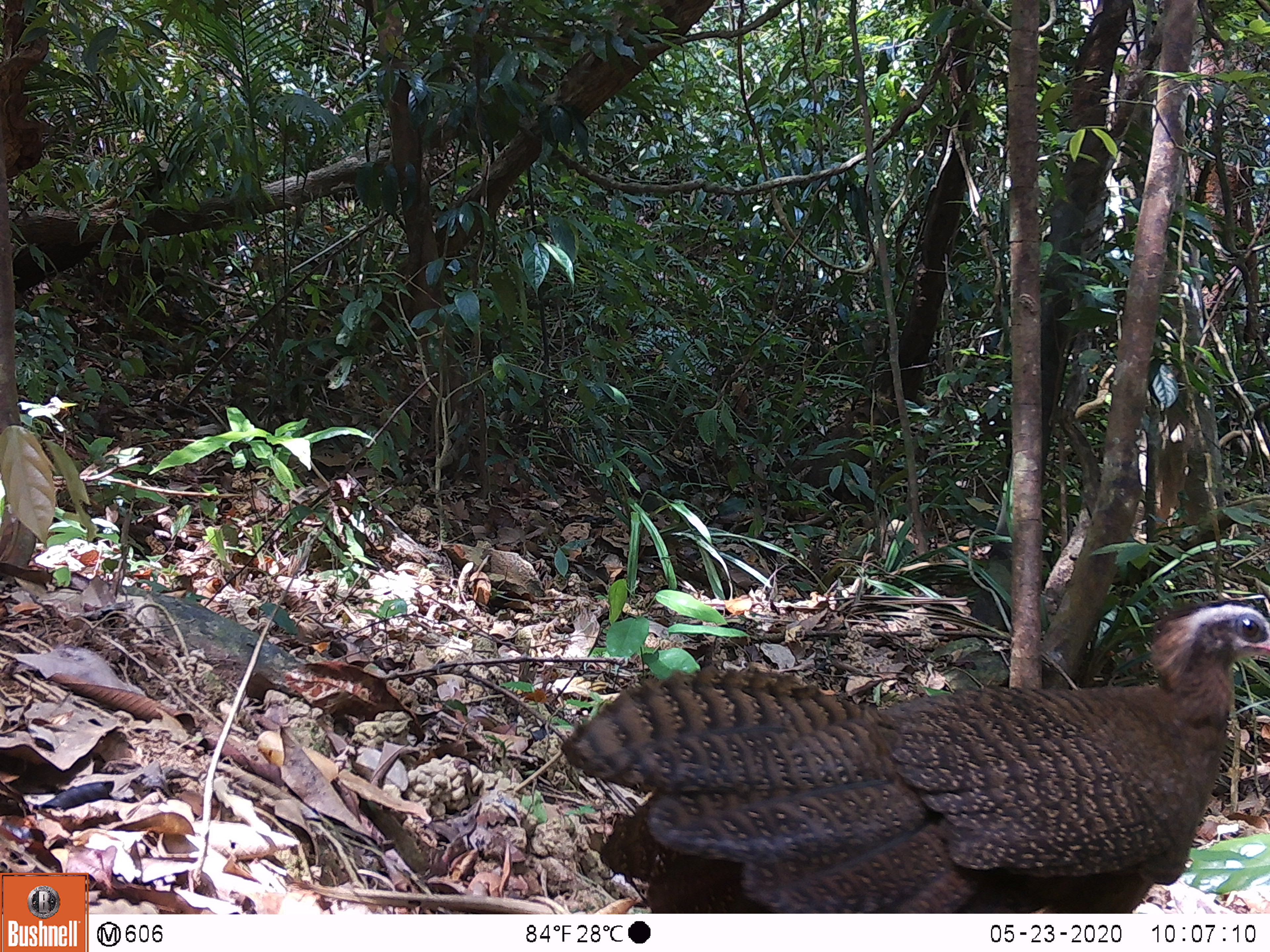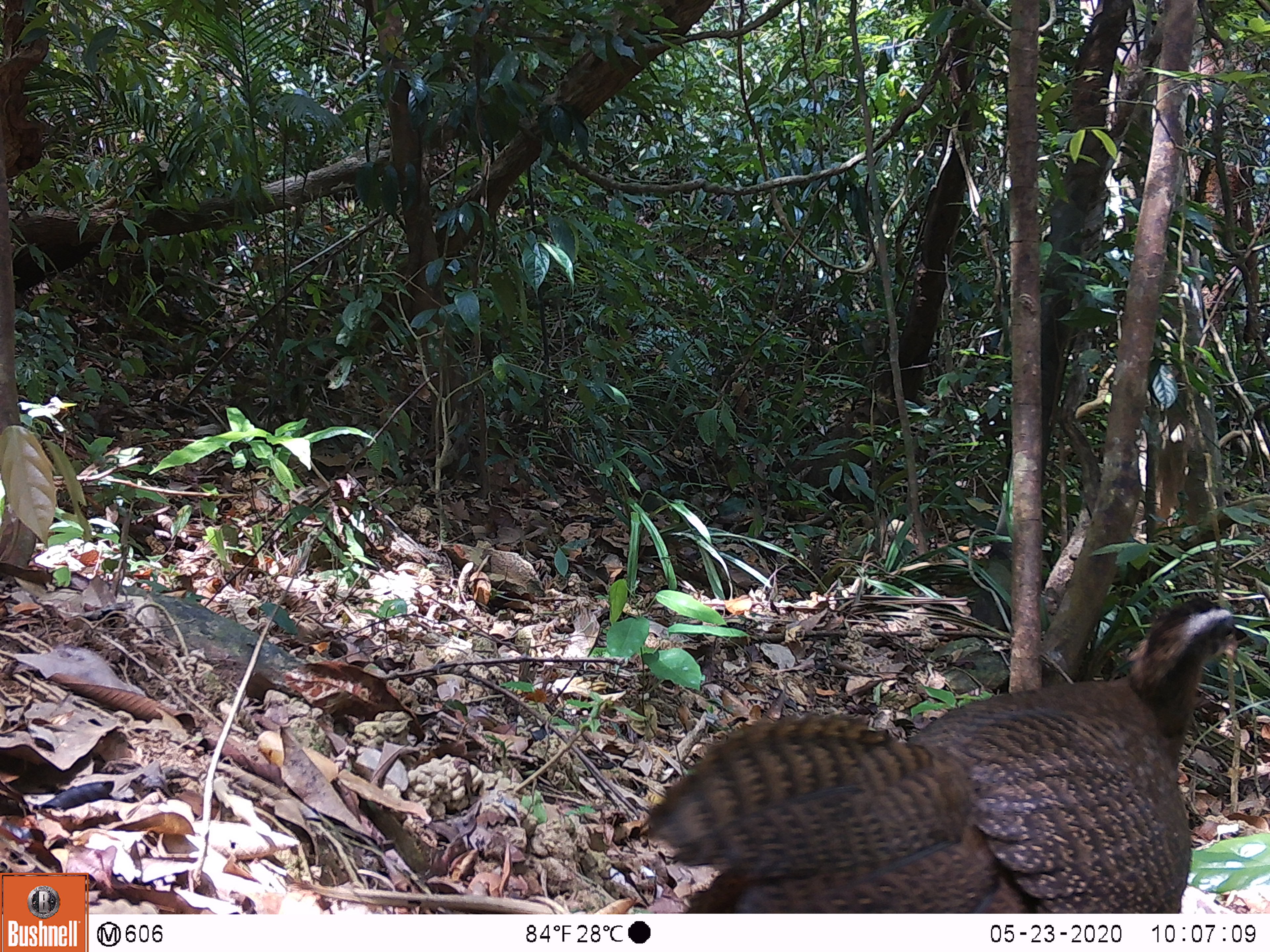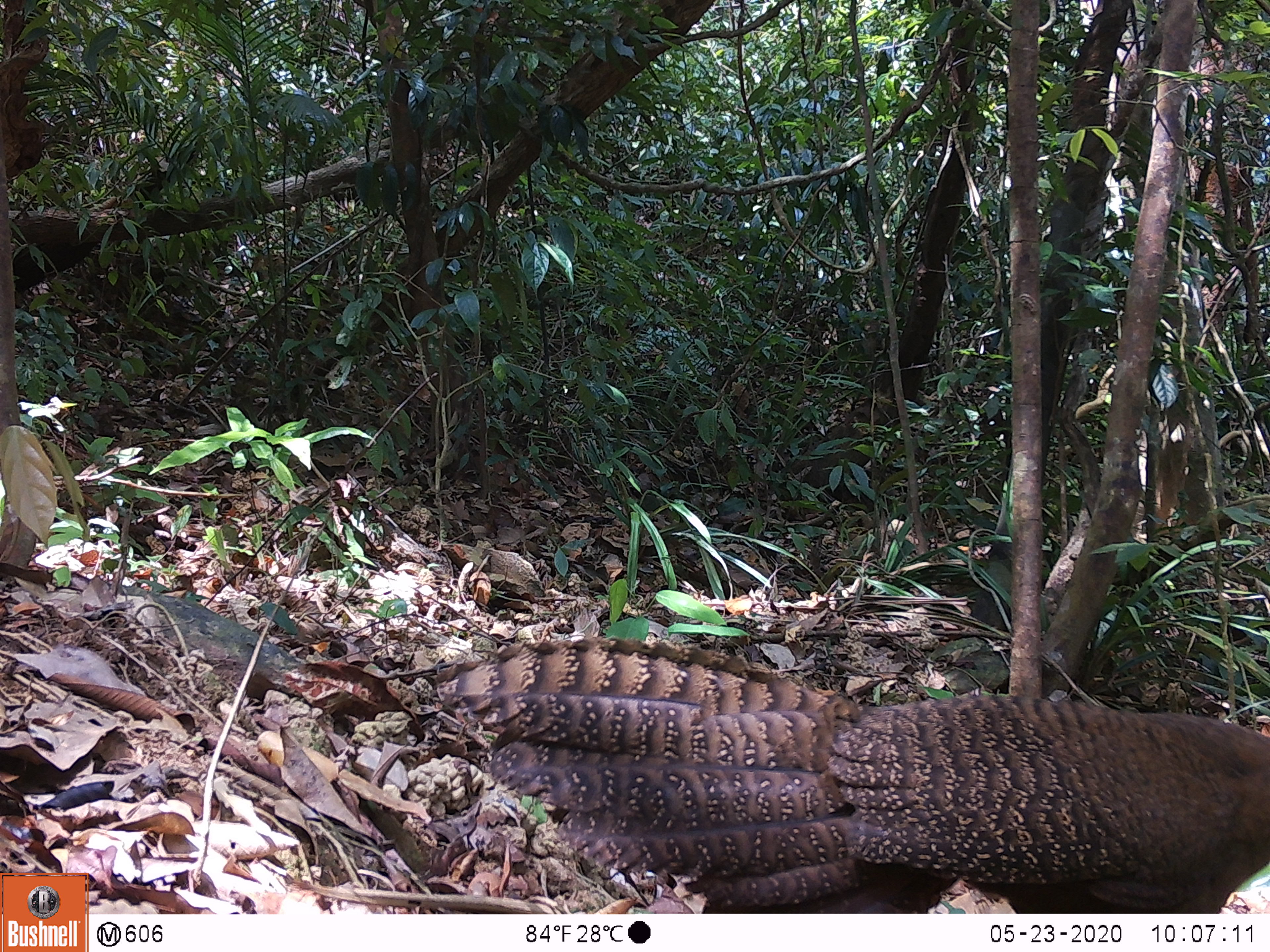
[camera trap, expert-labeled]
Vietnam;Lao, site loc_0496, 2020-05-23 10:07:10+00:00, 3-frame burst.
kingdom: Animalia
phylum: Chordata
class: Aves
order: Galliformes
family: Phasianidae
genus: Rheinardia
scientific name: Rheinardia ocellata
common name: crested argus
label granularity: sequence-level